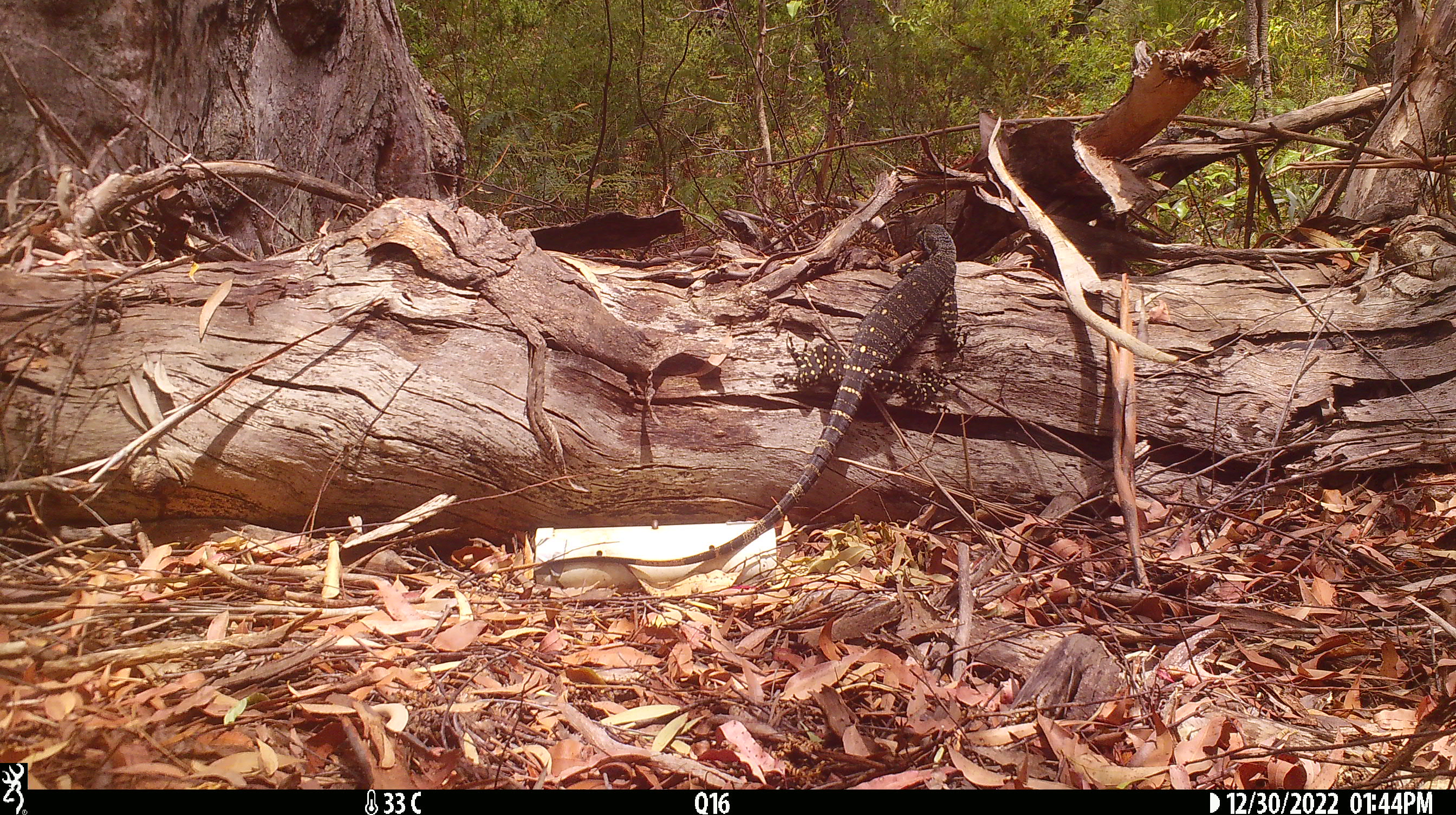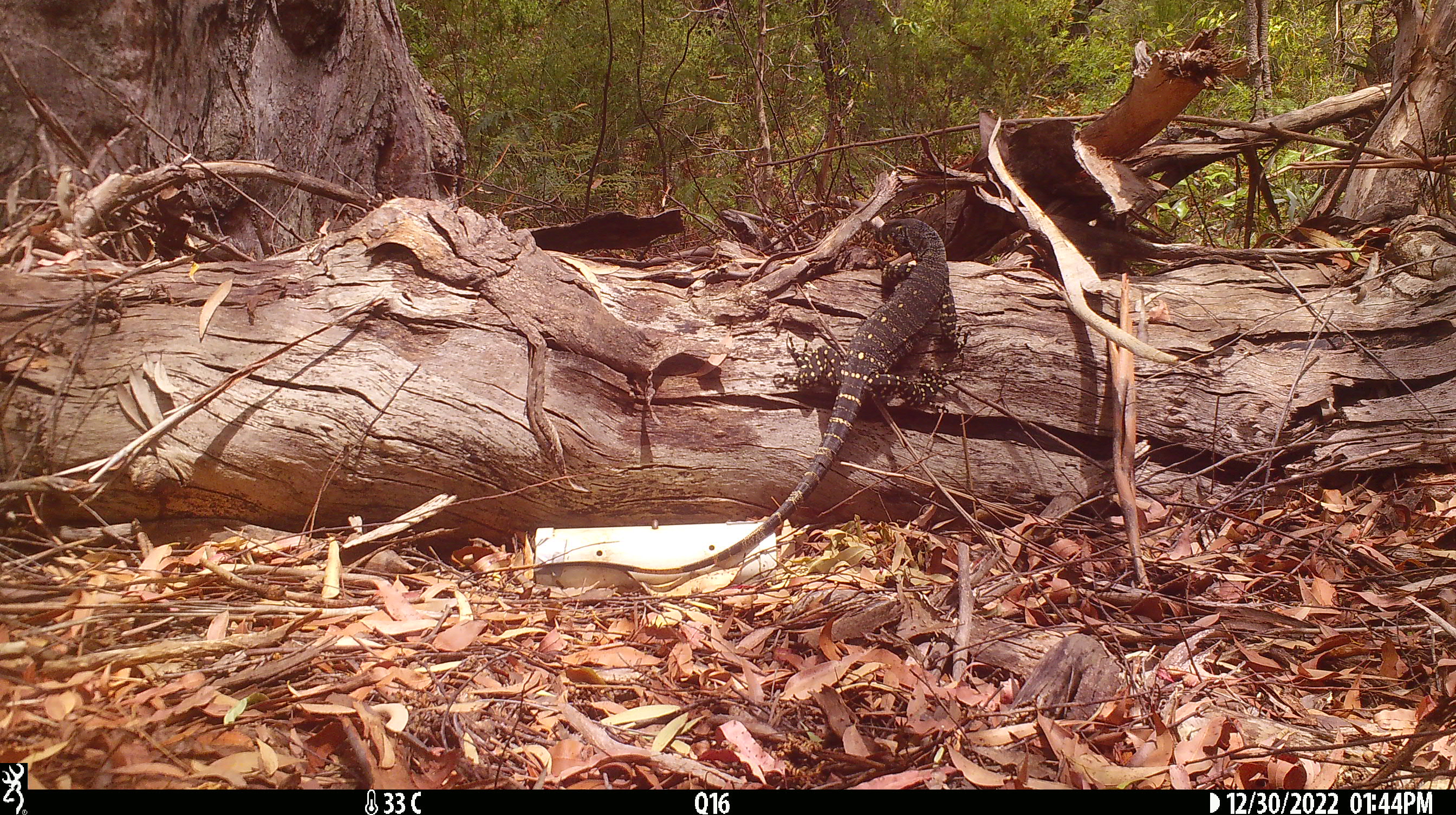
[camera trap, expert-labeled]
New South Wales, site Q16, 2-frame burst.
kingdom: Animalia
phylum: Chordata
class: Reptilia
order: Squamata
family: Varanidae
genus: Varanus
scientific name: Varanus varius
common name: lace monitor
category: goanna